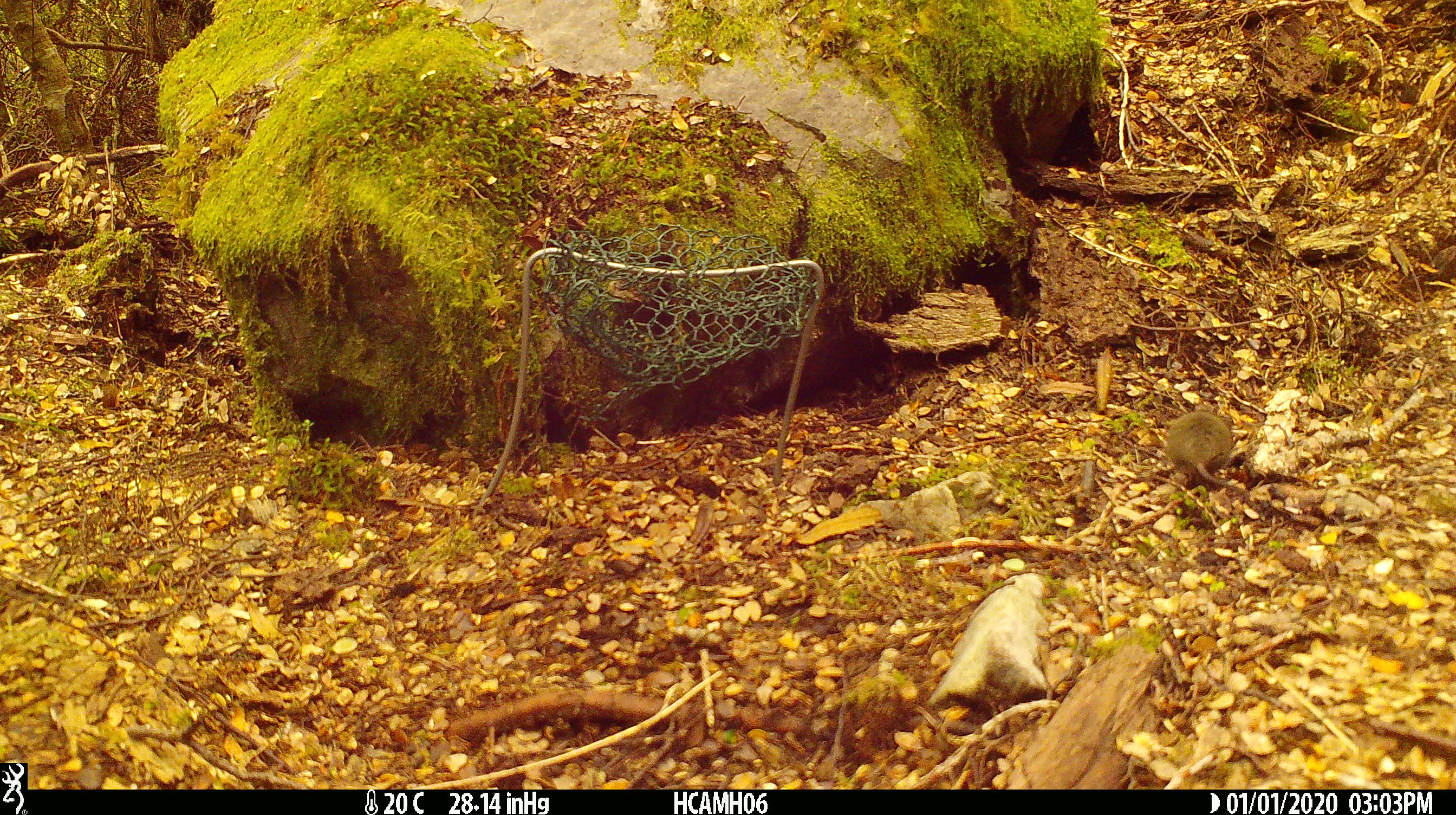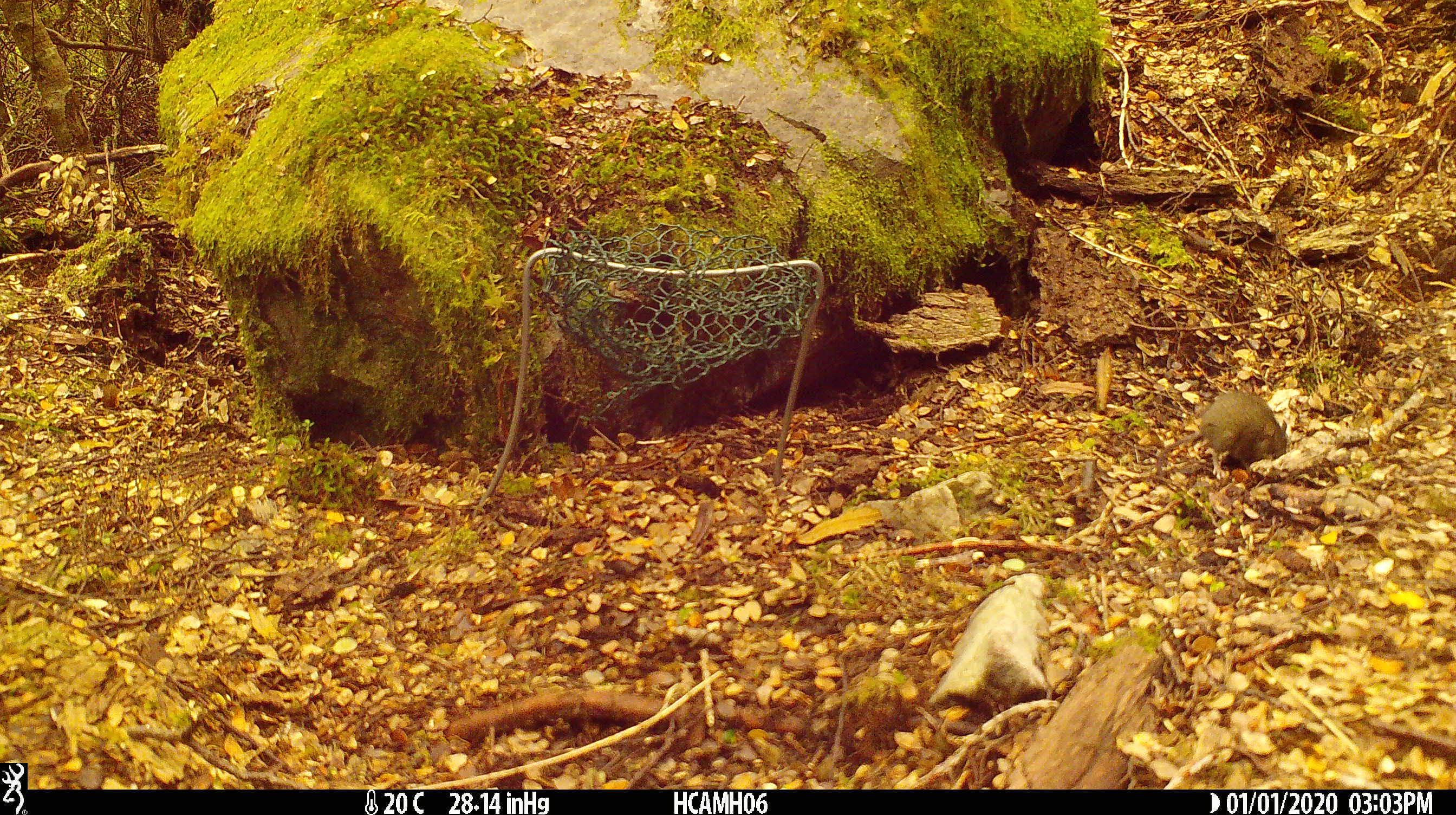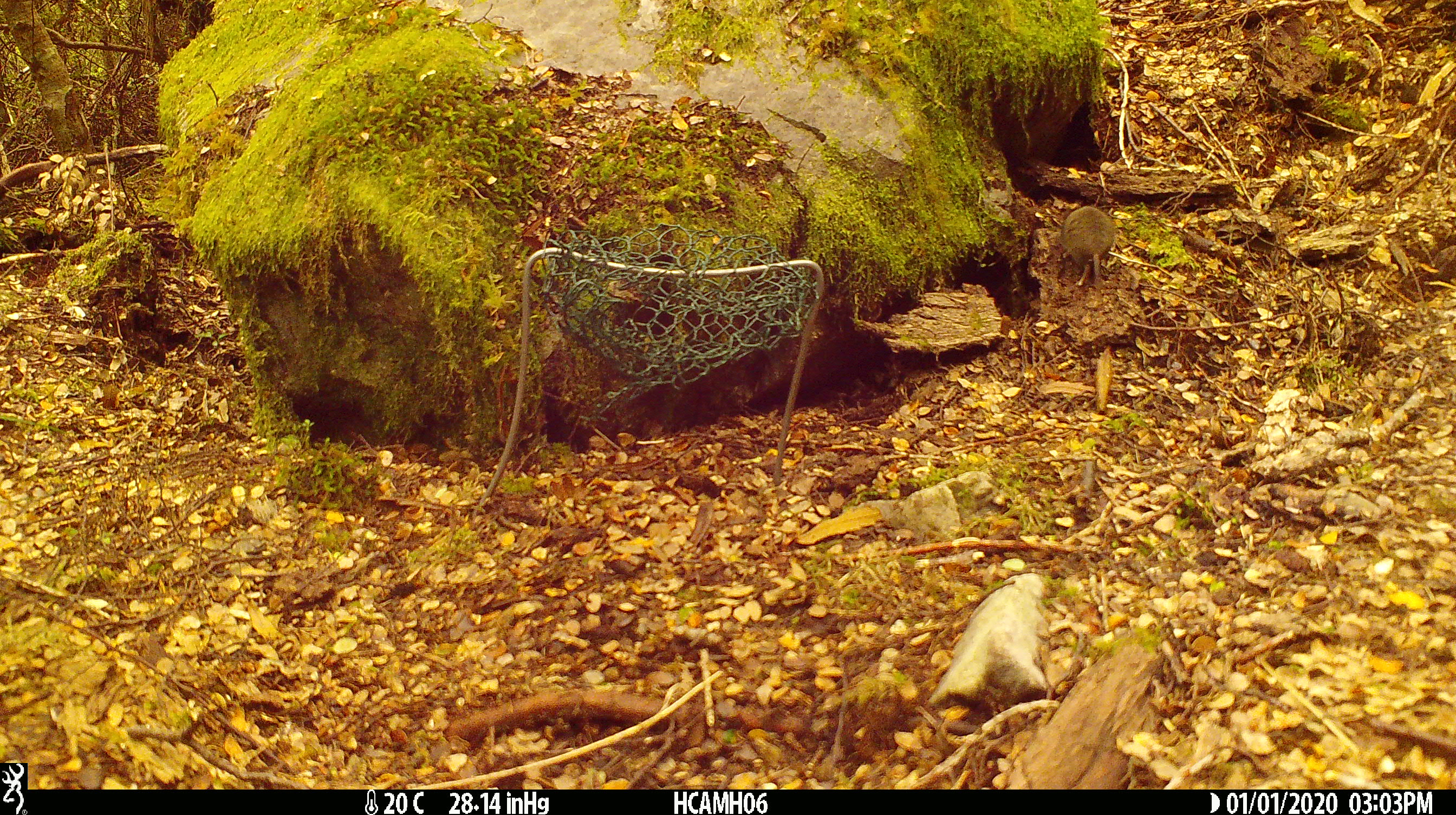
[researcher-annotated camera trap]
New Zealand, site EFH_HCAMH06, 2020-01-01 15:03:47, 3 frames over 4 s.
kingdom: Animalia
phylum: Chordata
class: Mammalia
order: Rodentia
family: Muridae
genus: Mus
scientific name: Mus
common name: mouse